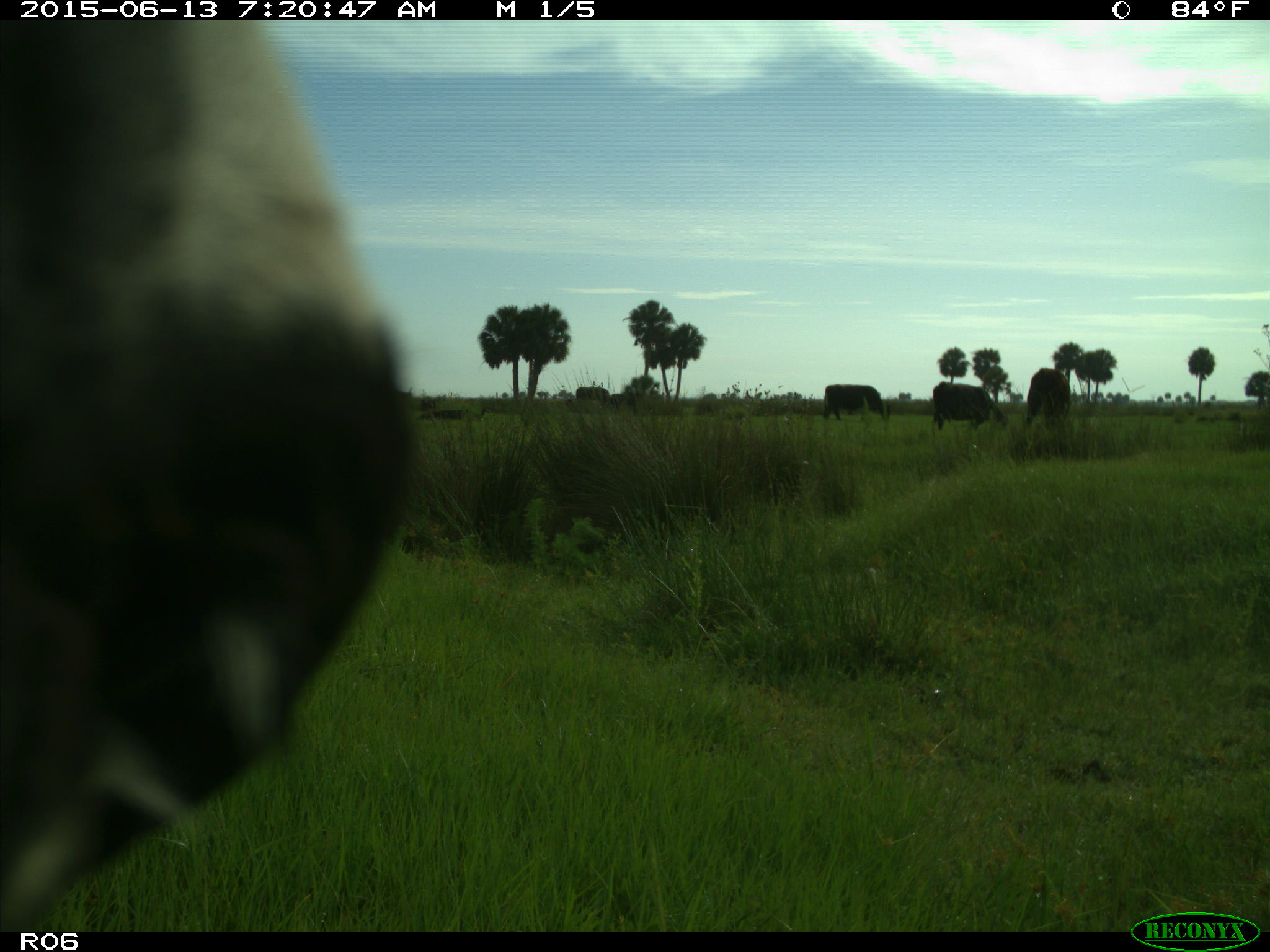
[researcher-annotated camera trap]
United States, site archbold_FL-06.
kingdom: Animalia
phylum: Chordata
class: Mammalia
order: Artiodactyla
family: Bovidae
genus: Bos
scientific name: Bos taurus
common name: domestic cow